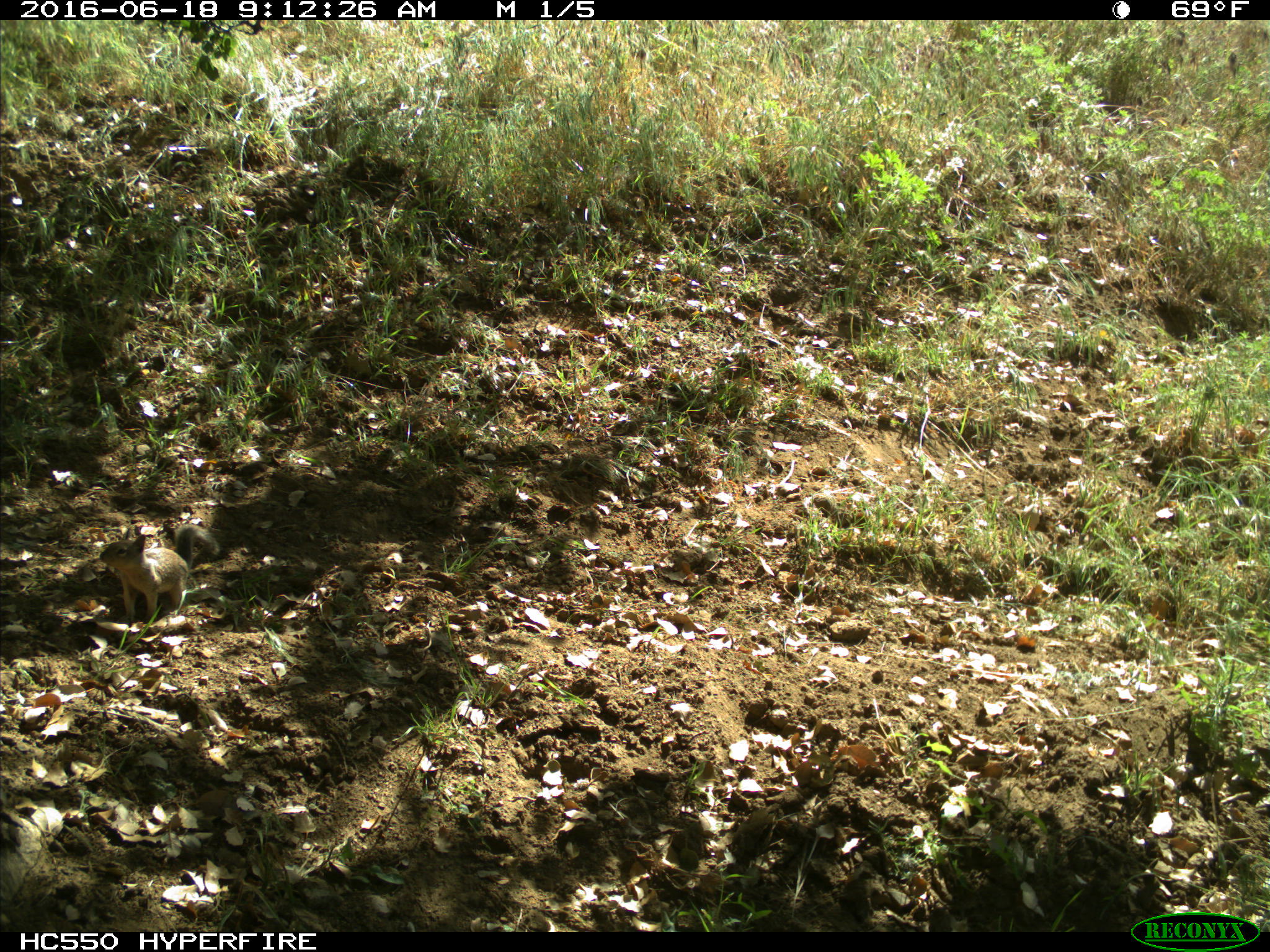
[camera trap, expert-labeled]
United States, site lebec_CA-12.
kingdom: Animalia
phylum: Chordata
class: Mammalia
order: Rodentia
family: Sciuridae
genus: Otospermophilus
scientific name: Otospermophilus beecheyi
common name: california ground squirrel